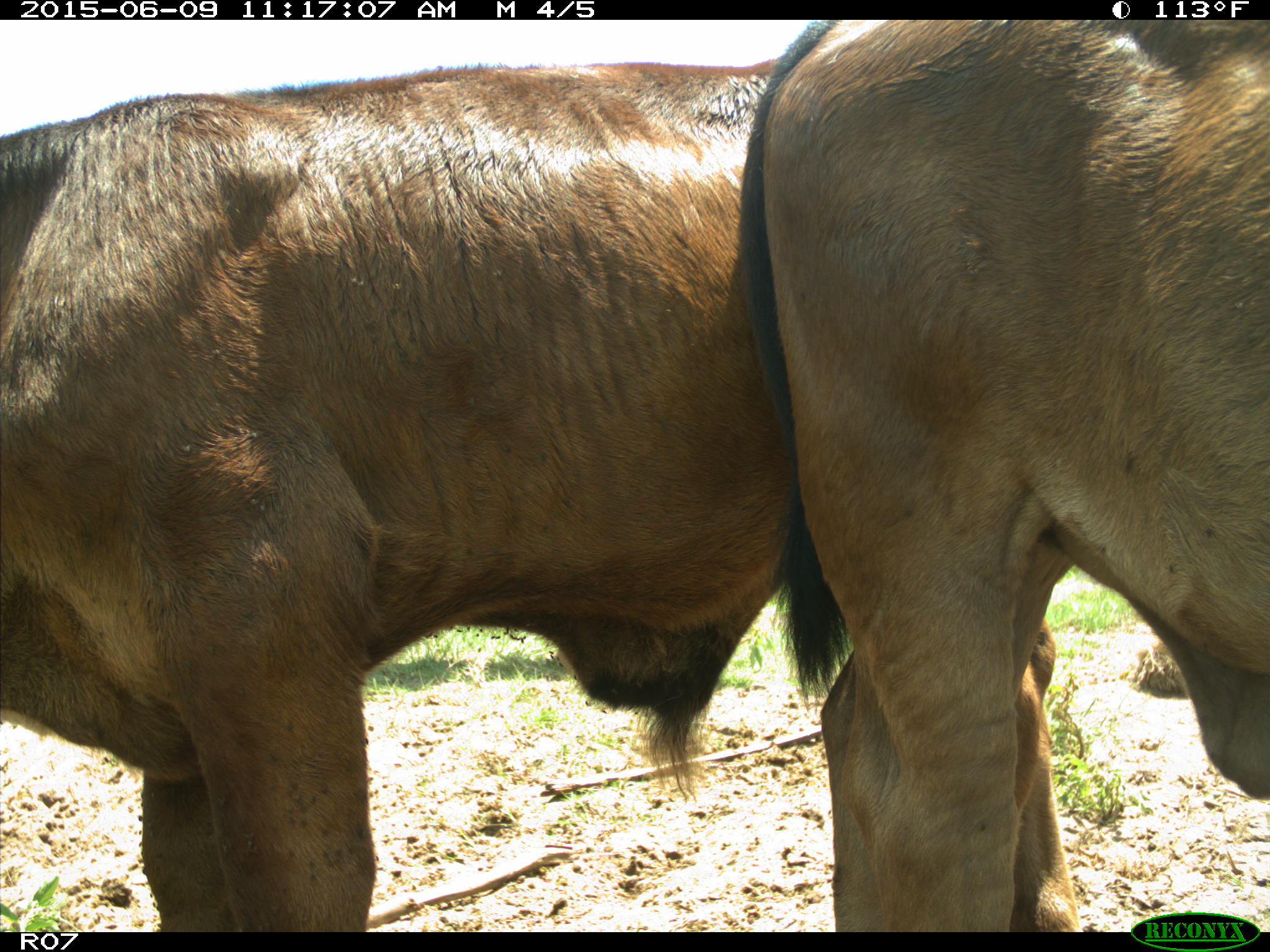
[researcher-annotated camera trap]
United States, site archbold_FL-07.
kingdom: Animalia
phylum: Chordata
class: Mammalia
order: Artiodactyla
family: Bovidae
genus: Bos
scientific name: Bos taurus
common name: domestic cow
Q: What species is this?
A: Bos taurus (domestic cow).